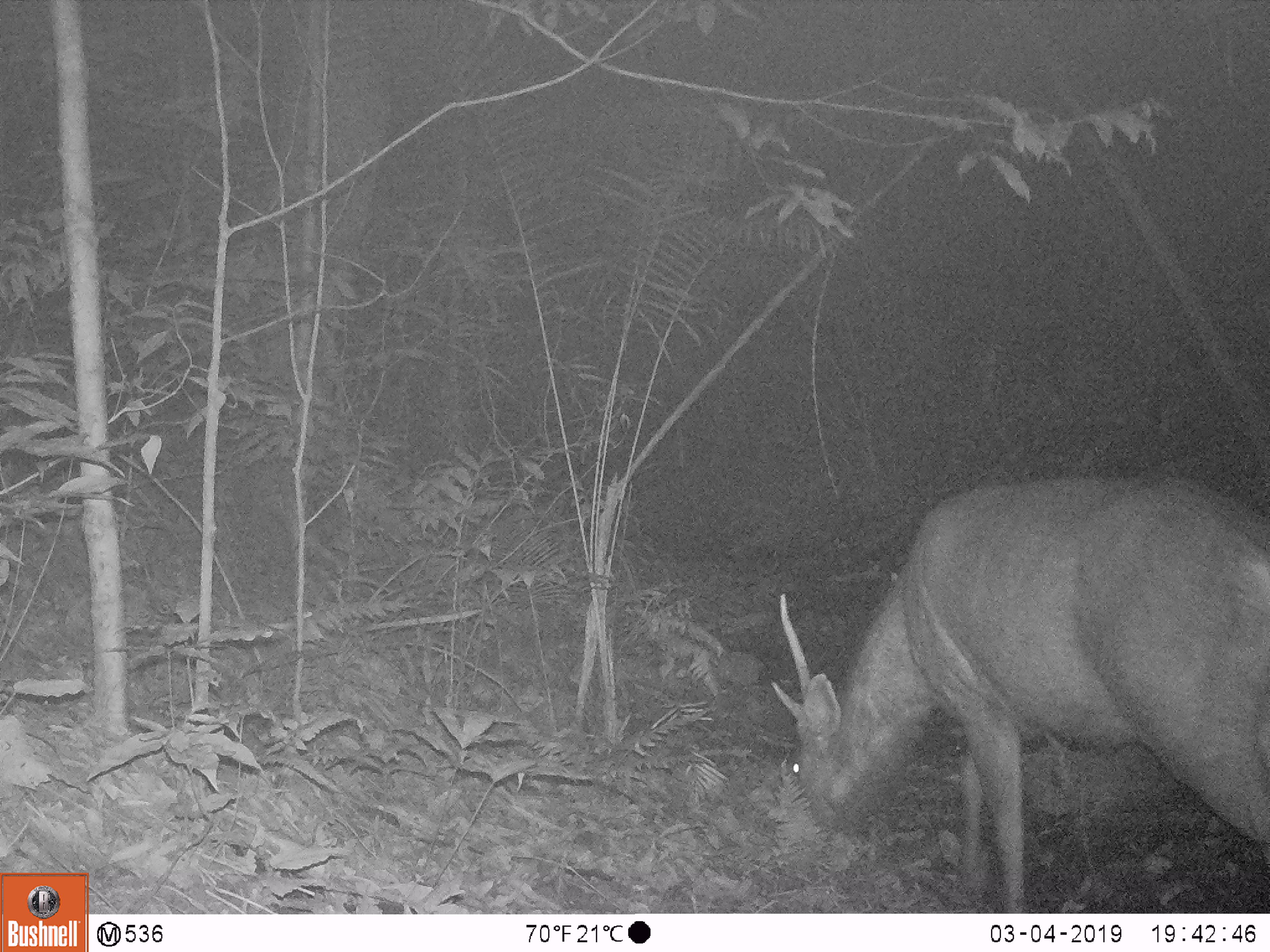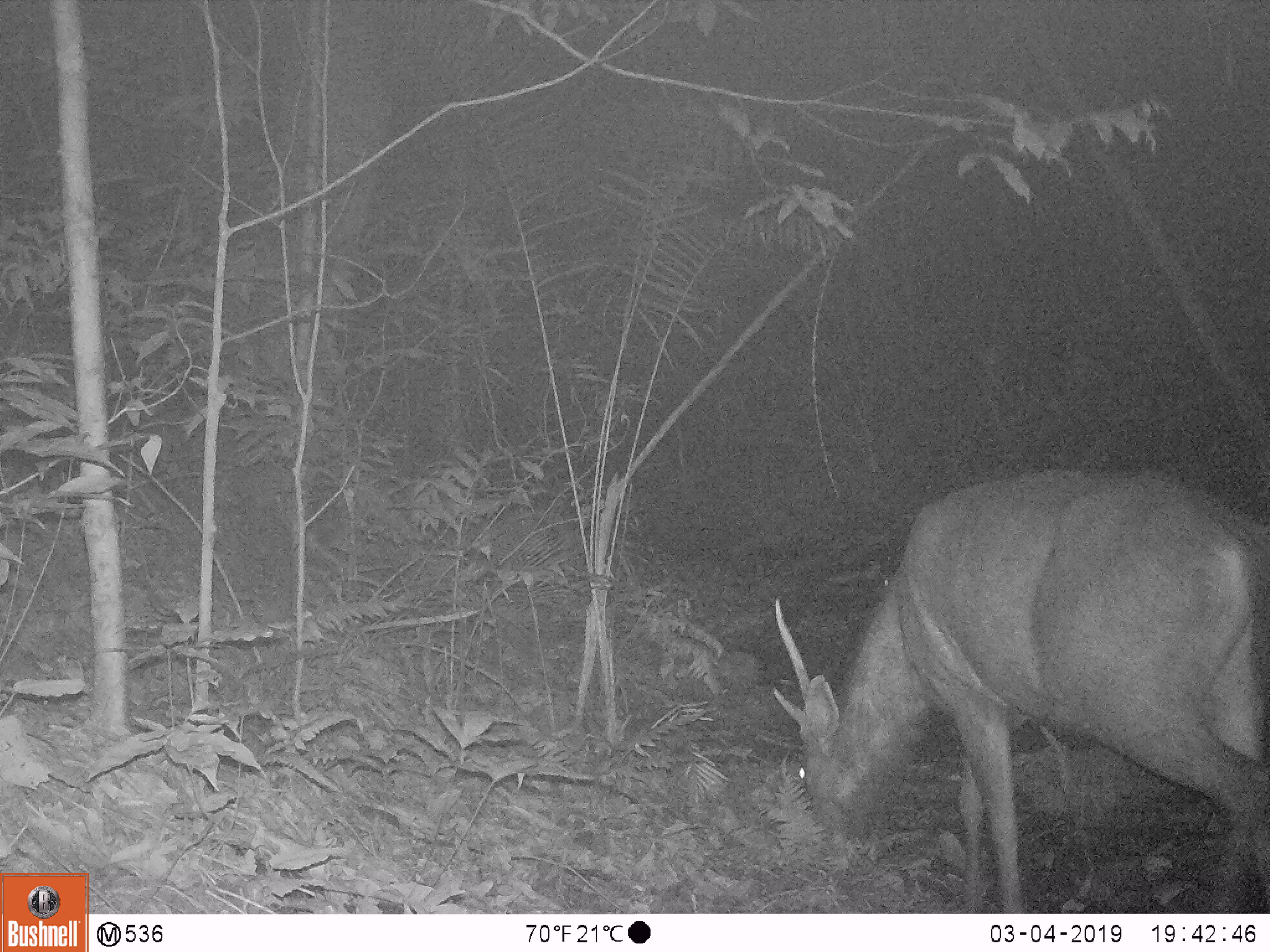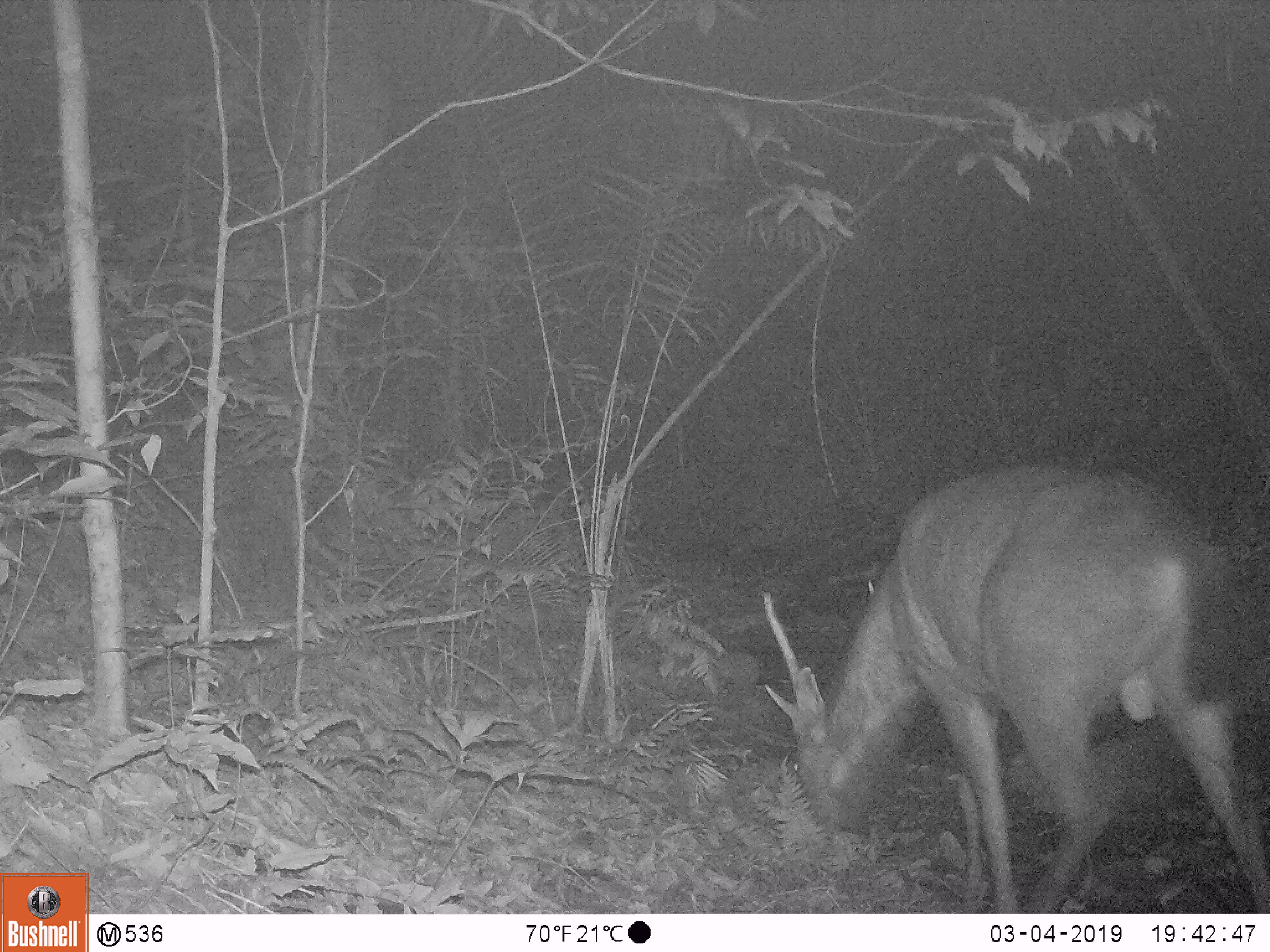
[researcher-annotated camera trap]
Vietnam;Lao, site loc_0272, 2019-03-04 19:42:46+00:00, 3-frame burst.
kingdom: Animalia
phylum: Chordata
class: Mammalia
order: Artiodactyla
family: Cervidae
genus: Rusa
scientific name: Rusa unicolor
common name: sambar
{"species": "sambar (Rusa unicolor)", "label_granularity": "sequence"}